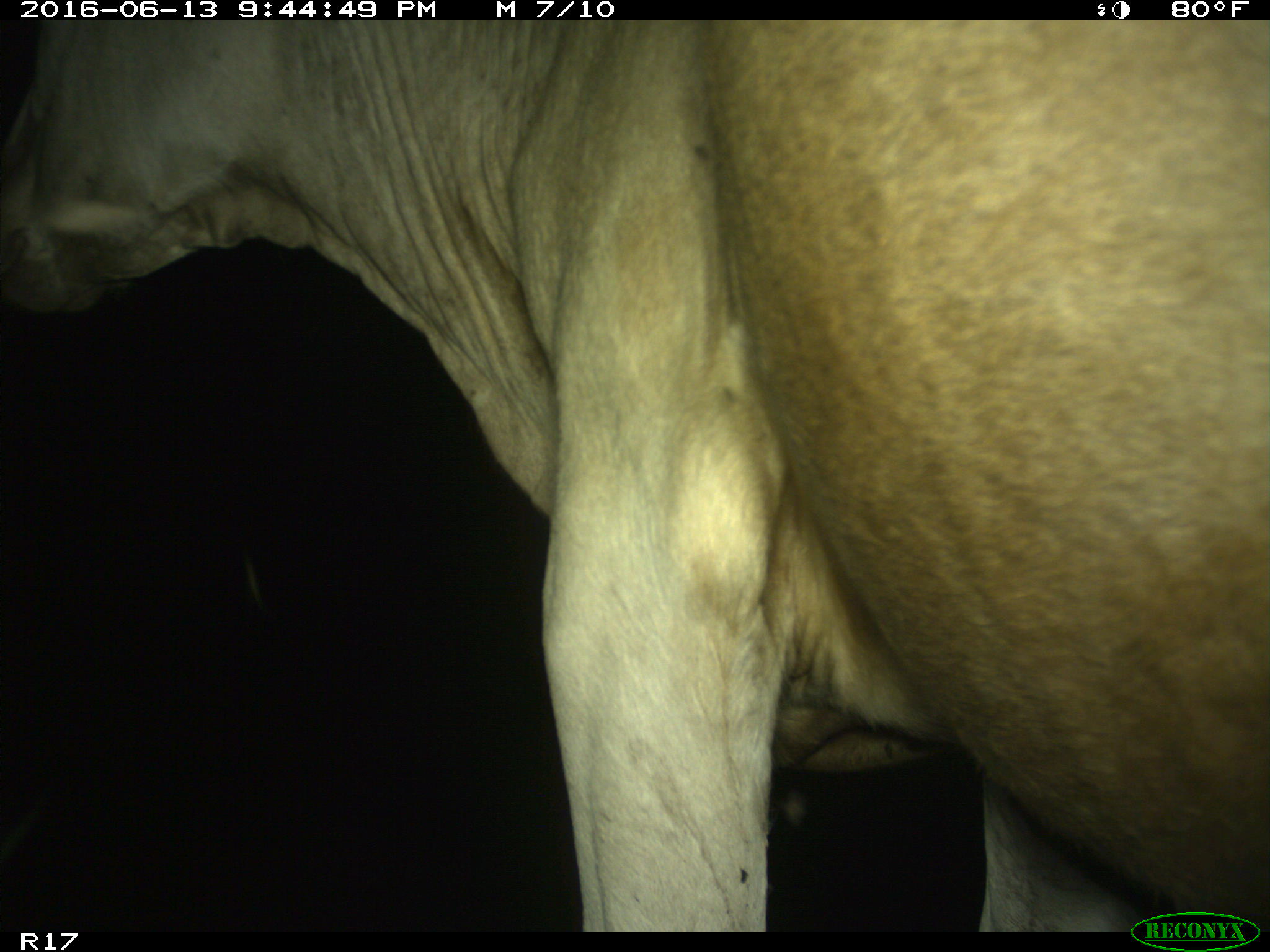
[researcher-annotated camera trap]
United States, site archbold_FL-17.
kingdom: Animalia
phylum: Chordata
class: Mammalia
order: Artiodactyla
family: Bovidae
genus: Bos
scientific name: Bos taurus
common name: domestic cow